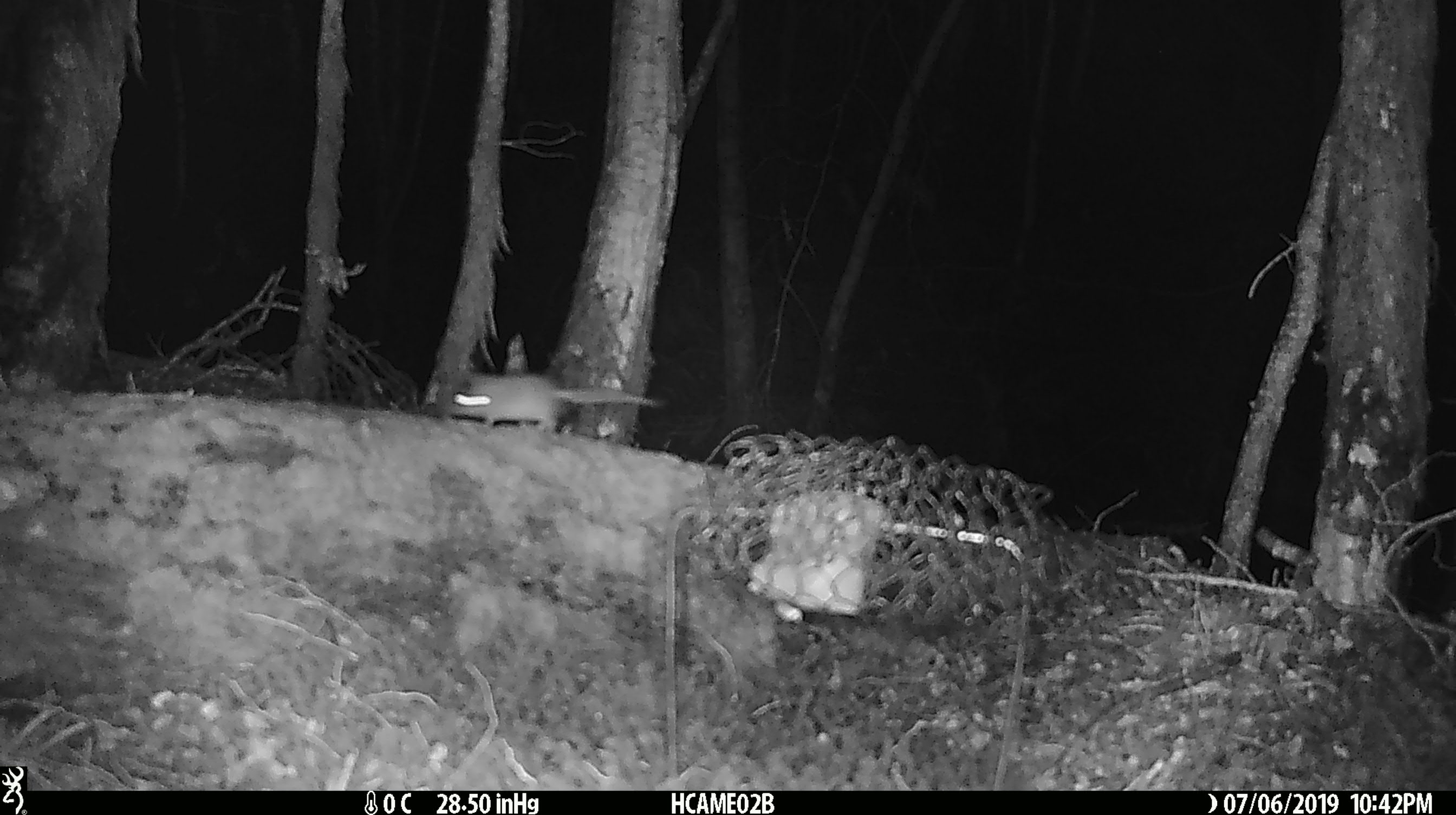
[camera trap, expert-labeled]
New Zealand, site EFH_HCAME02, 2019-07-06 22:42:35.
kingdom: Animalia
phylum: Chordata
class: Mammalia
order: Rodentia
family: Muridae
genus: Mus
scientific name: Mus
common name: mouse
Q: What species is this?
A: Mouse (Mus).